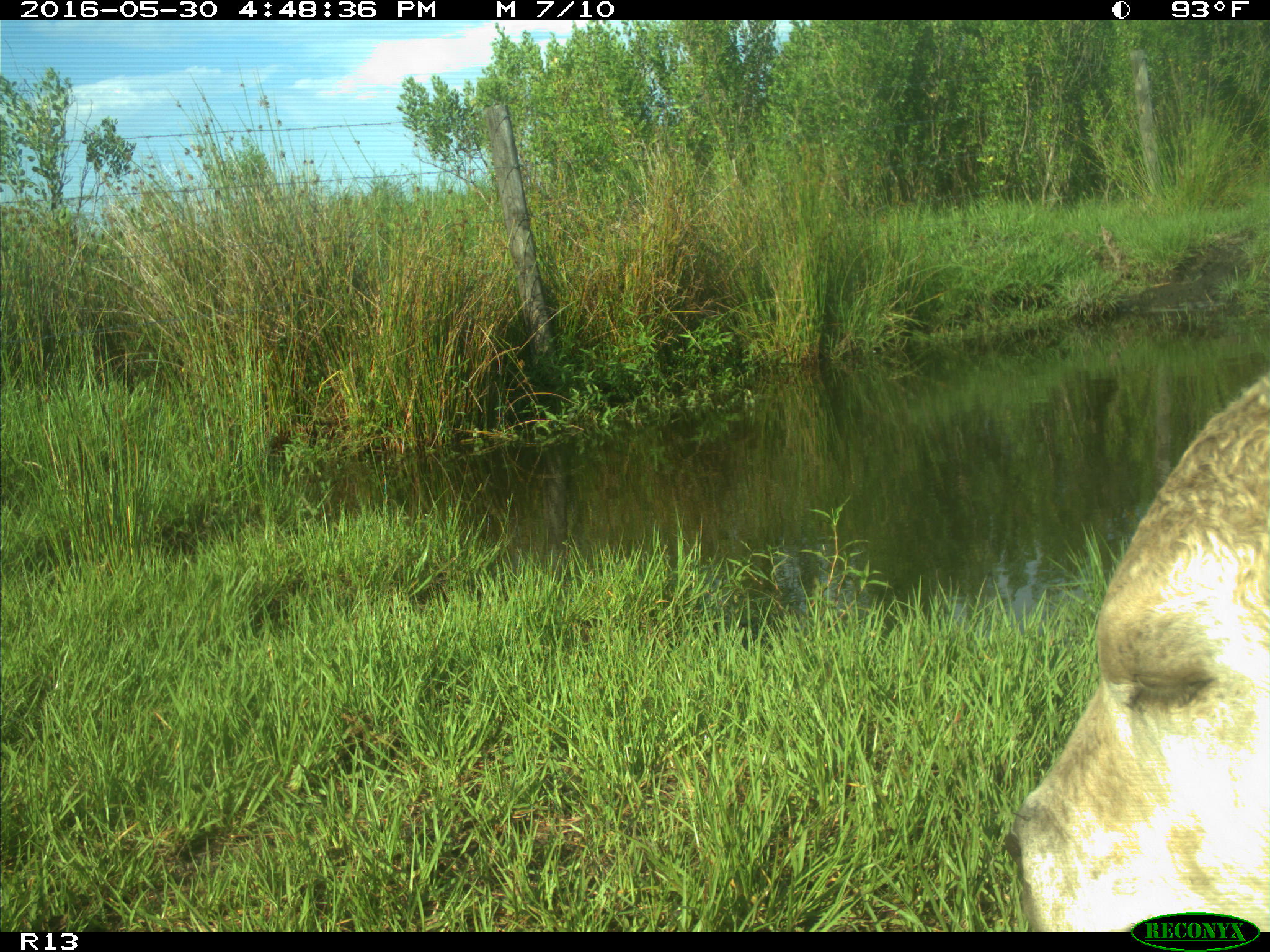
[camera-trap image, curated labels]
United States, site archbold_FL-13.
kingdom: Animalia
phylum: Chordata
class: Mammalia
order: Artiodactyla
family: Bovidae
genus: Bos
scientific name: Bos taurus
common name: domestic cow